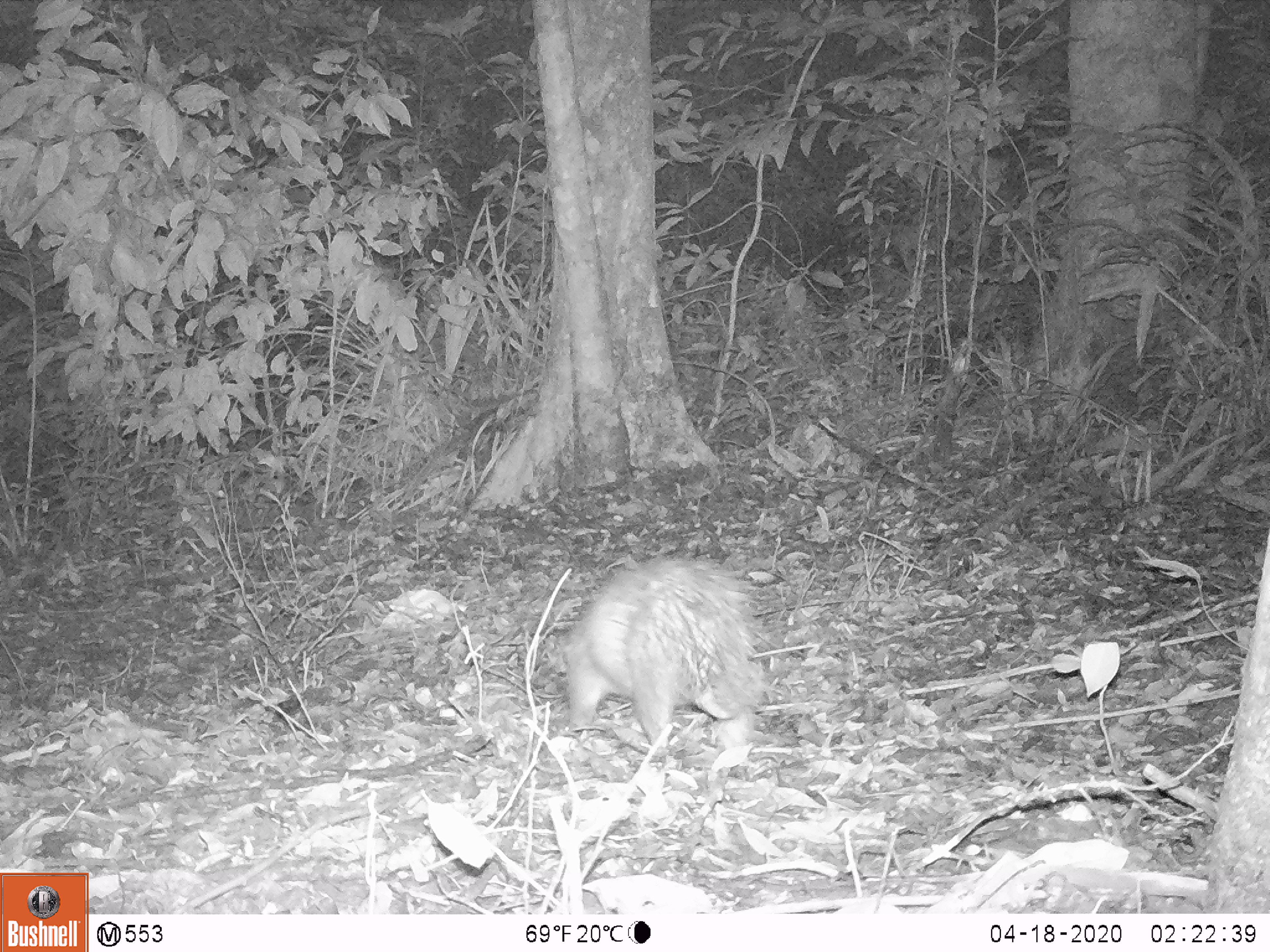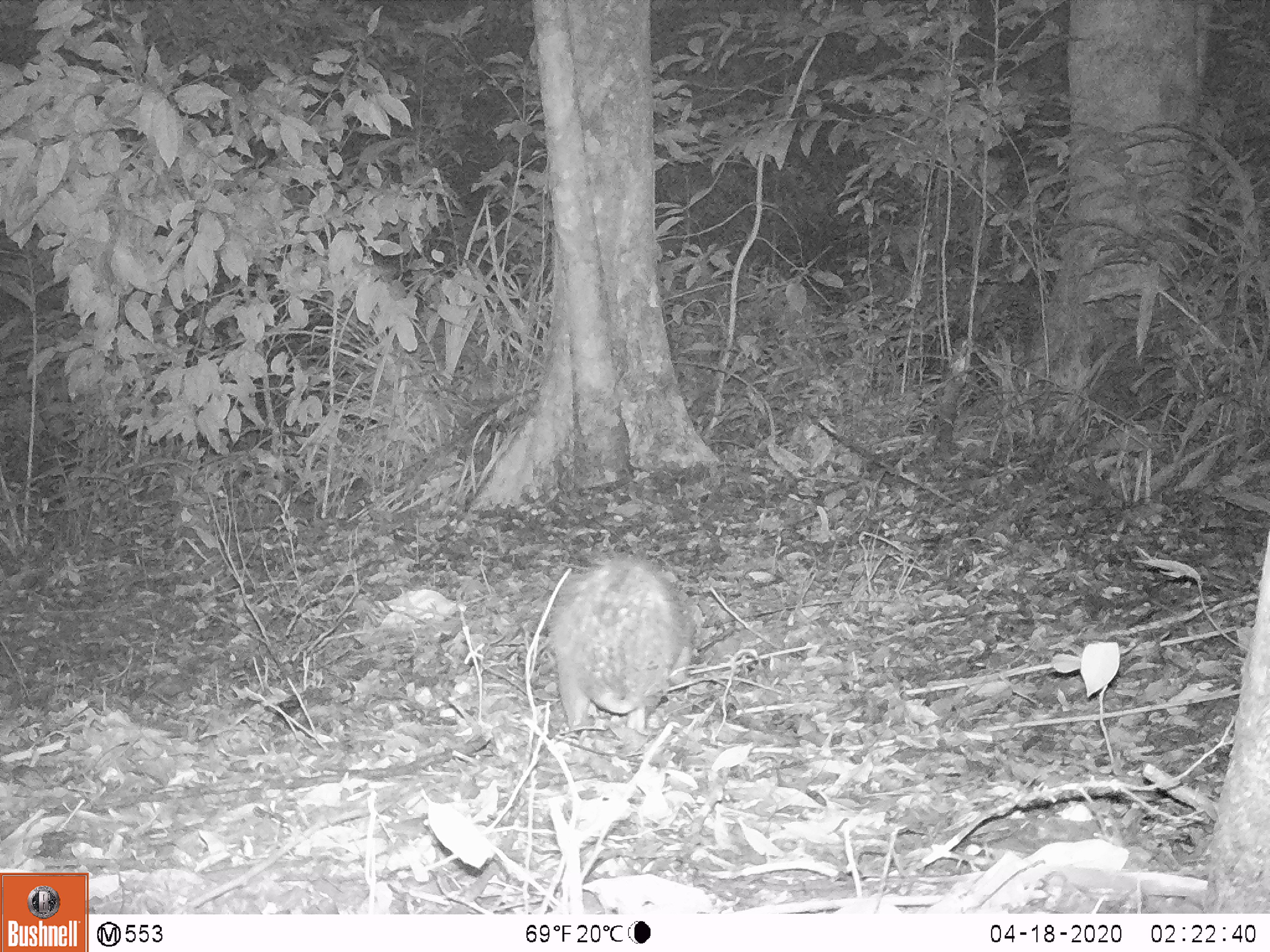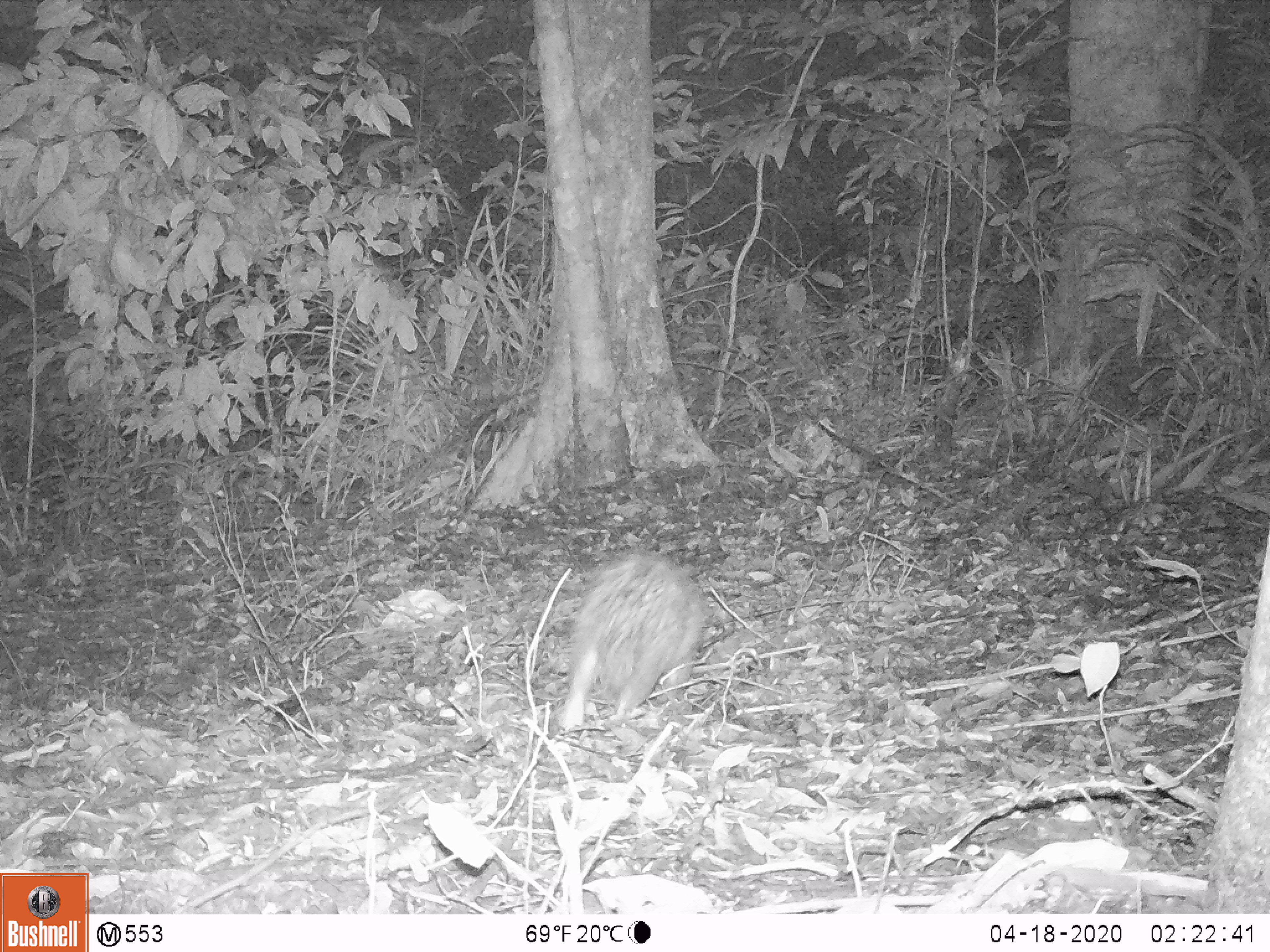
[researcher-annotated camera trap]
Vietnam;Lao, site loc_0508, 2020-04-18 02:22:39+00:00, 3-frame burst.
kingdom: Animalia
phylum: Chordata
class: Mammalia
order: Rodentia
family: Hystricidae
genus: Atherurus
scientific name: Atherurus macrourus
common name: asiatic brush-tailed porcupine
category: asiatic brush tailed porcupine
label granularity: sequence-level